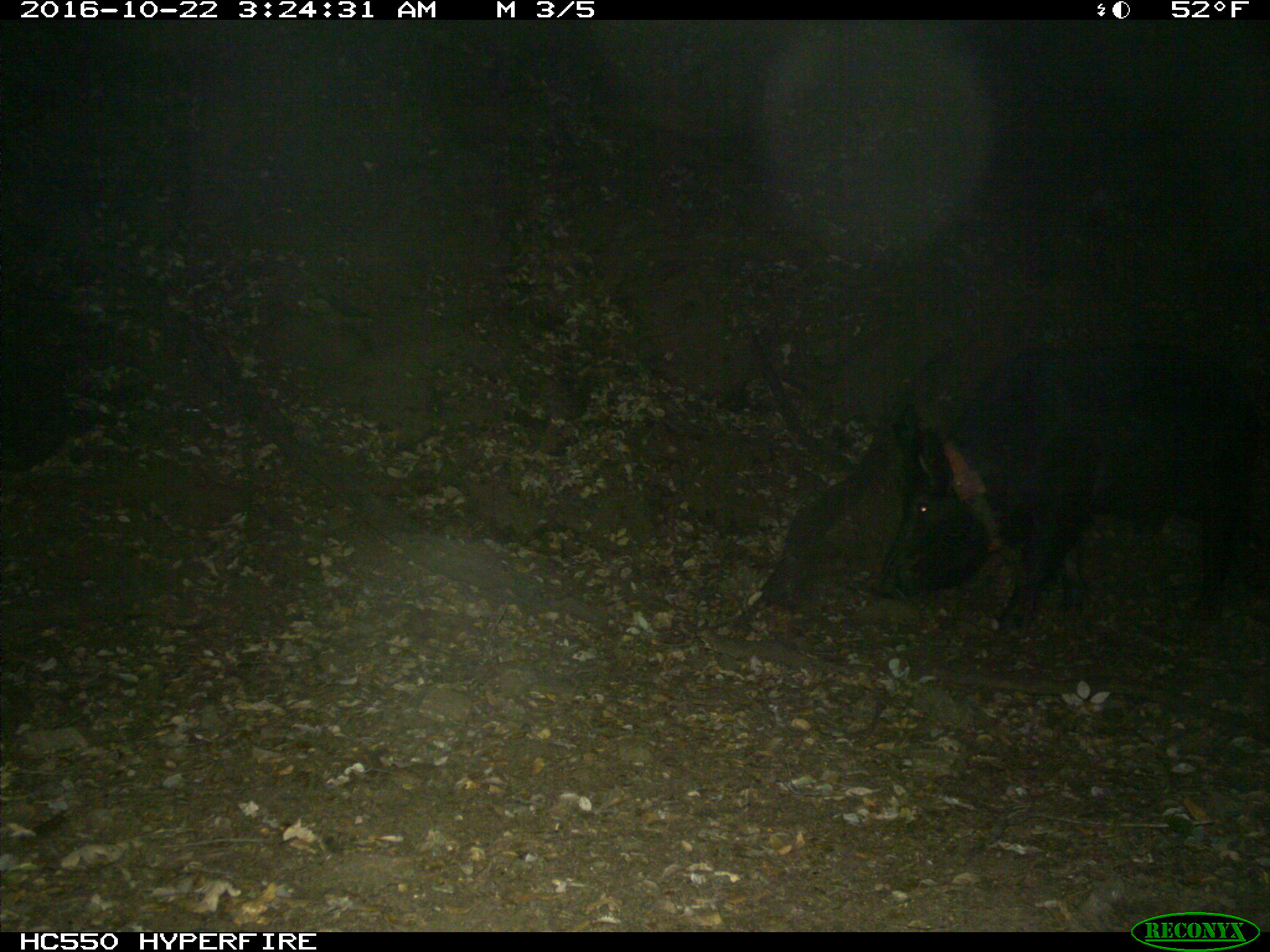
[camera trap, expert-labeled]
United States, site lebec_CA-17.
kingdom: Animalia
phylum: Chordata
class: Mammalia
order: Artiodactyla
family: Suidae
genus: Sus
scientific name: Sus scrofa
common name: wild boar